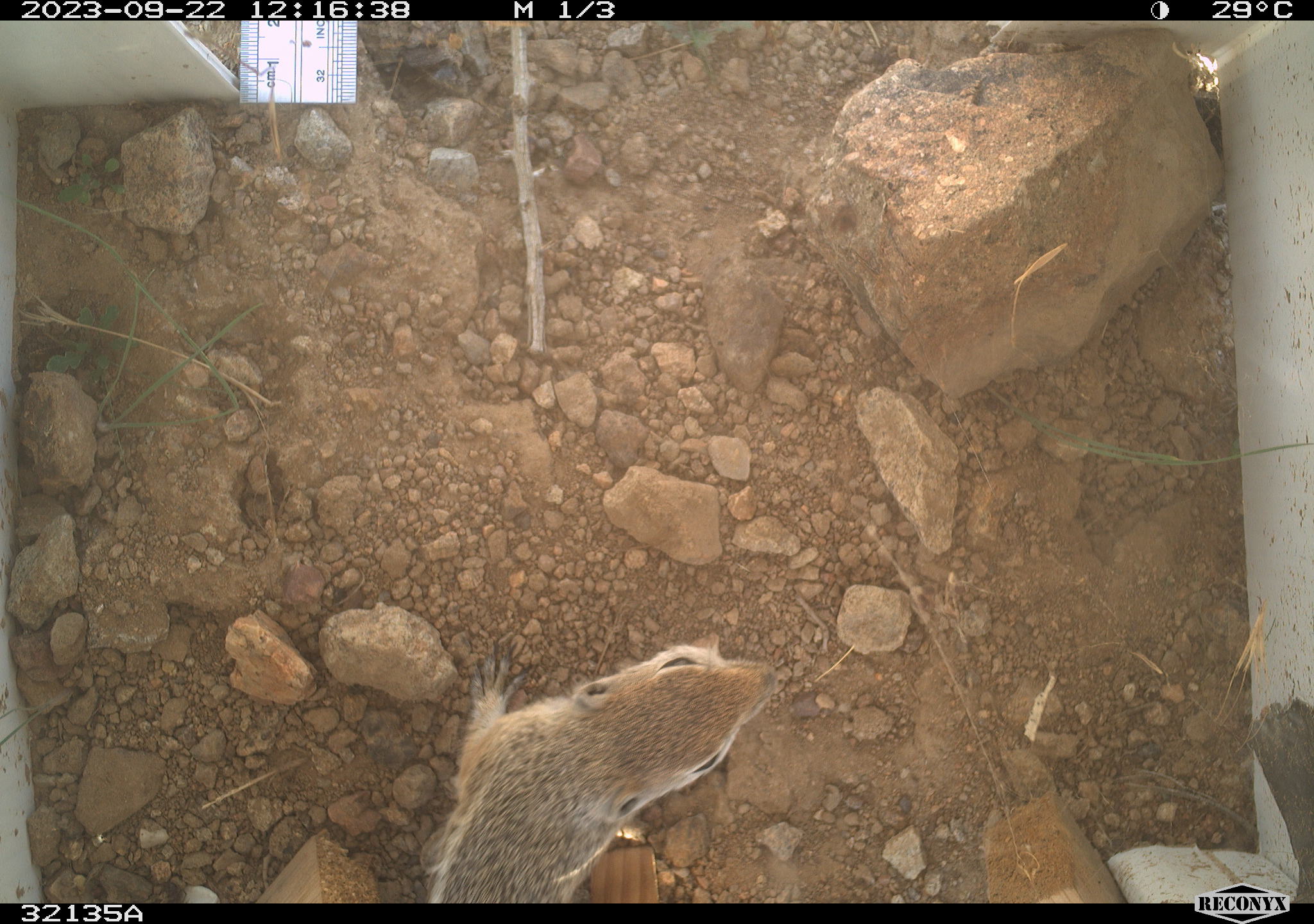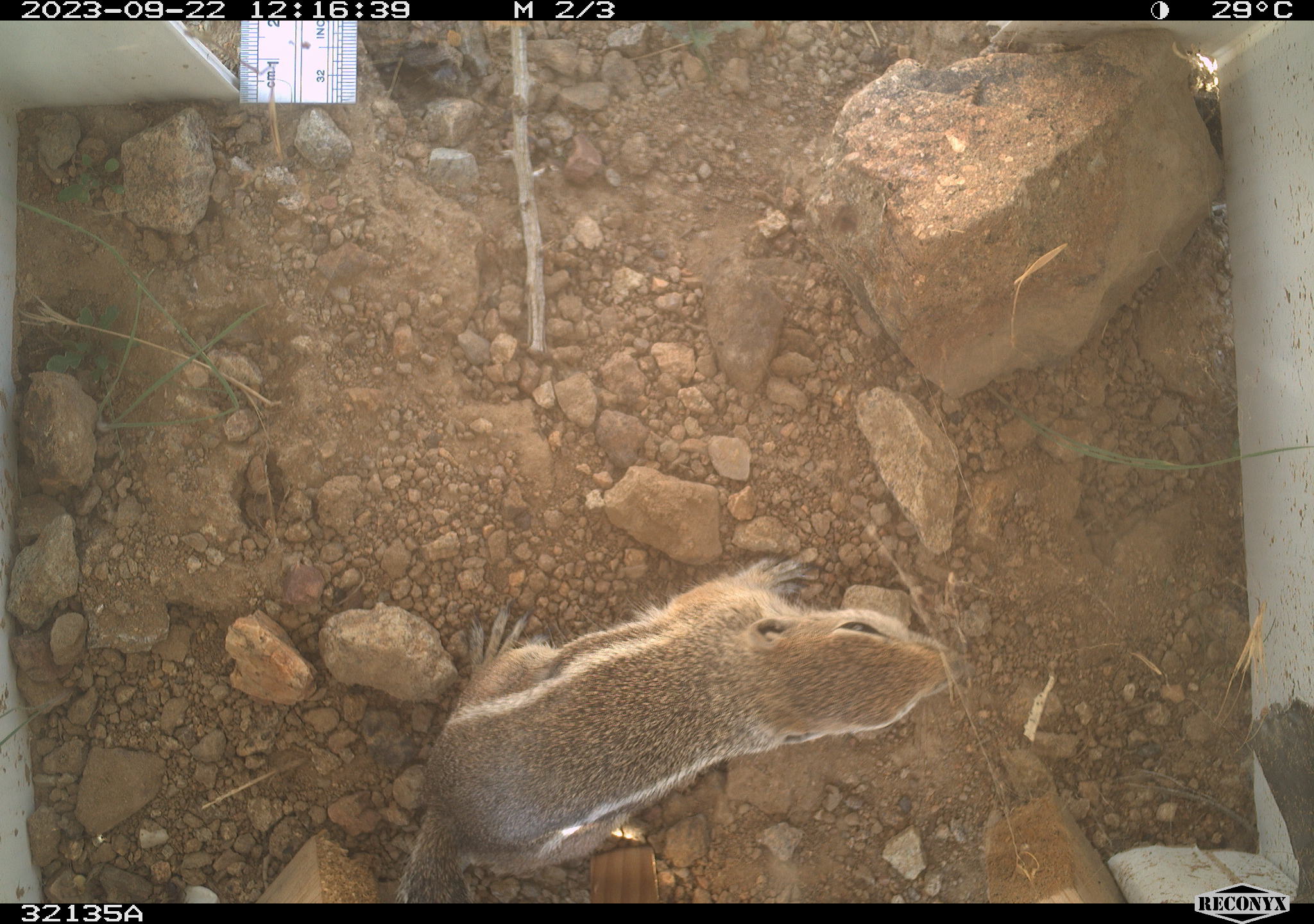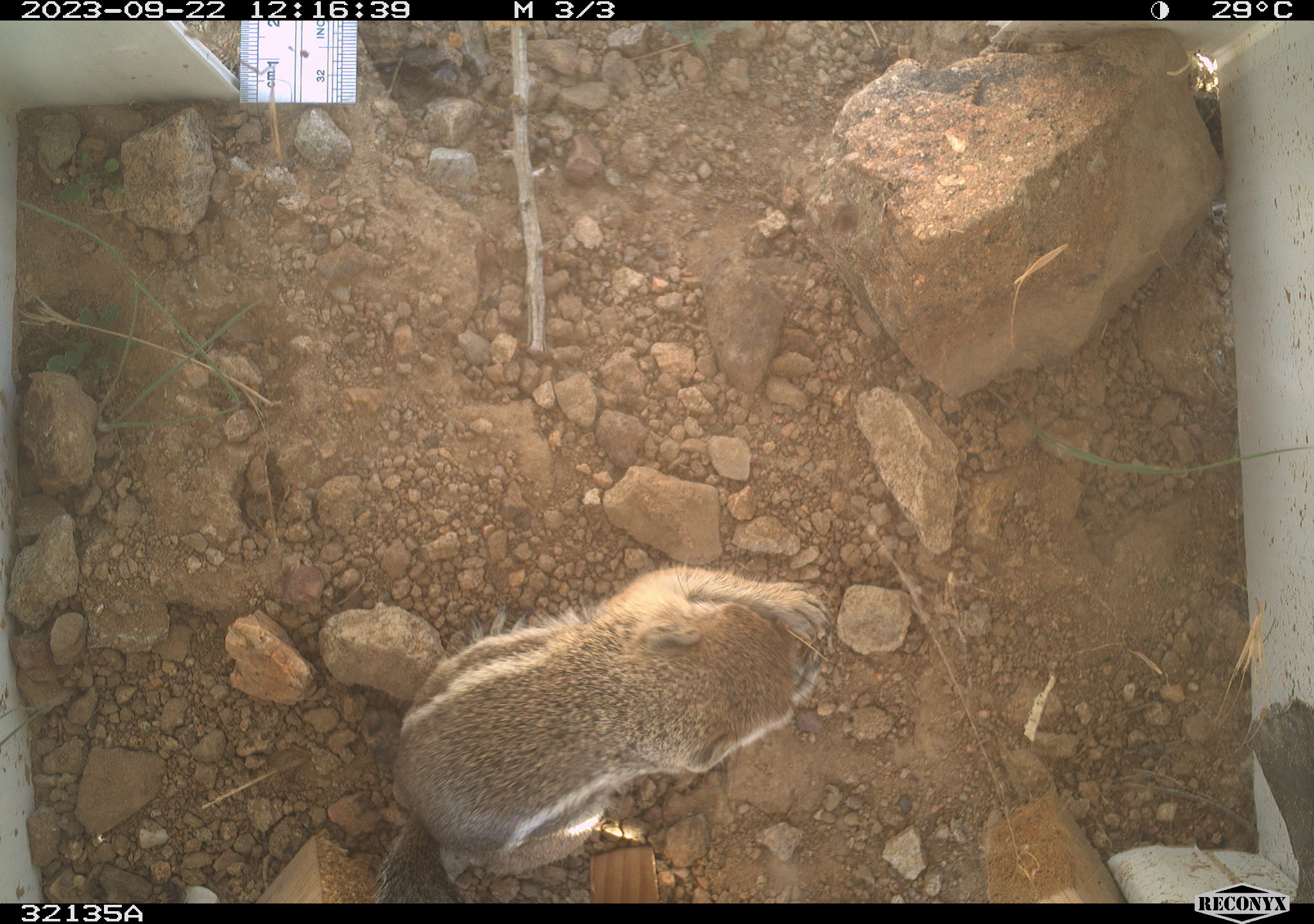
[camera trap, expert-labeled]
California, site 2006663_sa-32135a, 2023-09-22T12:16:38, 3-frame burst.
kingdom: Animalia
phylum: Chordata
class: Mammalia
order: Rodentia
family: Sciuridae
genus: Ammospermophilus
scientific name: Ammospermophilus leucurus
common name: white-tailed antelope squirrel